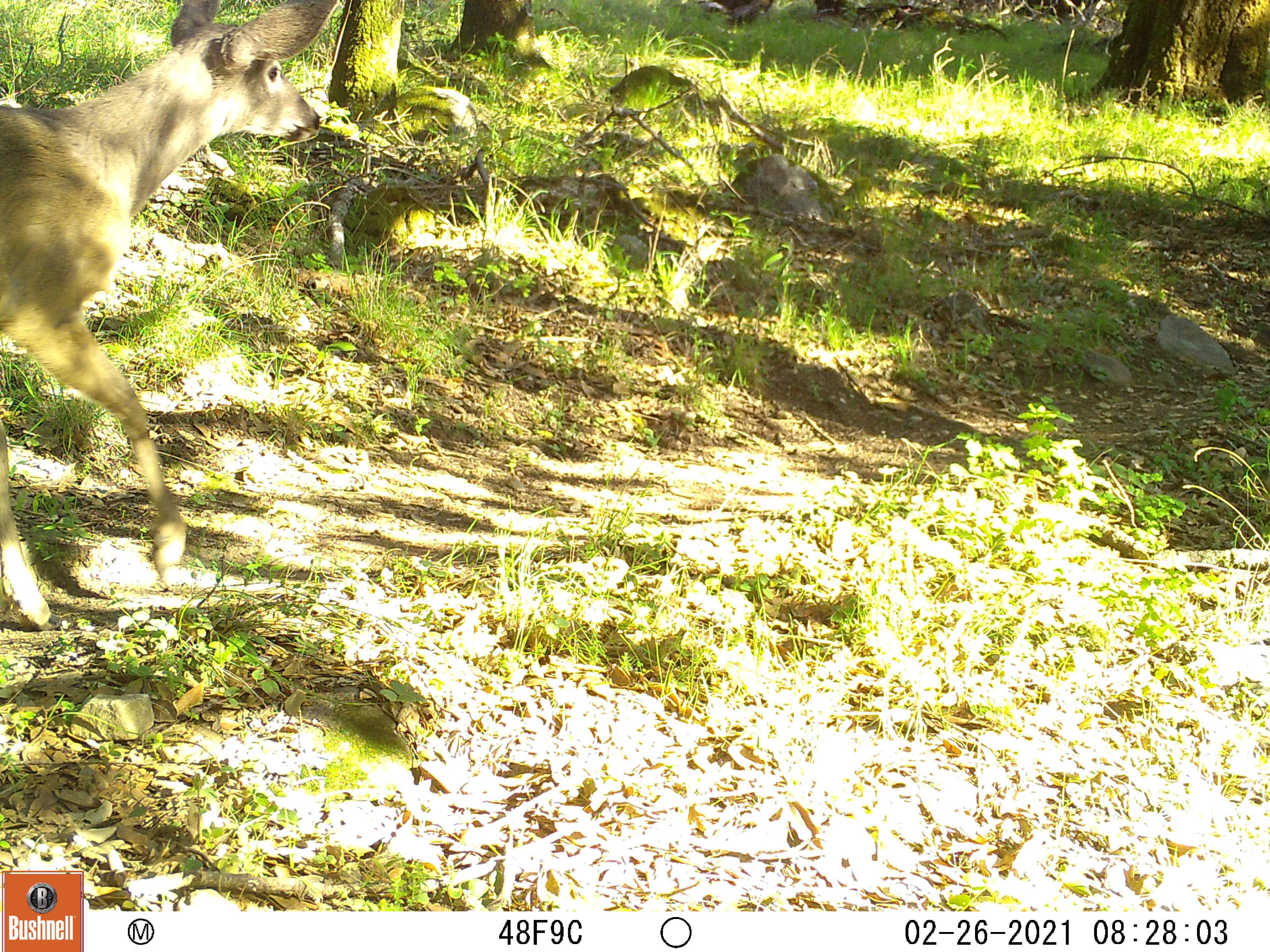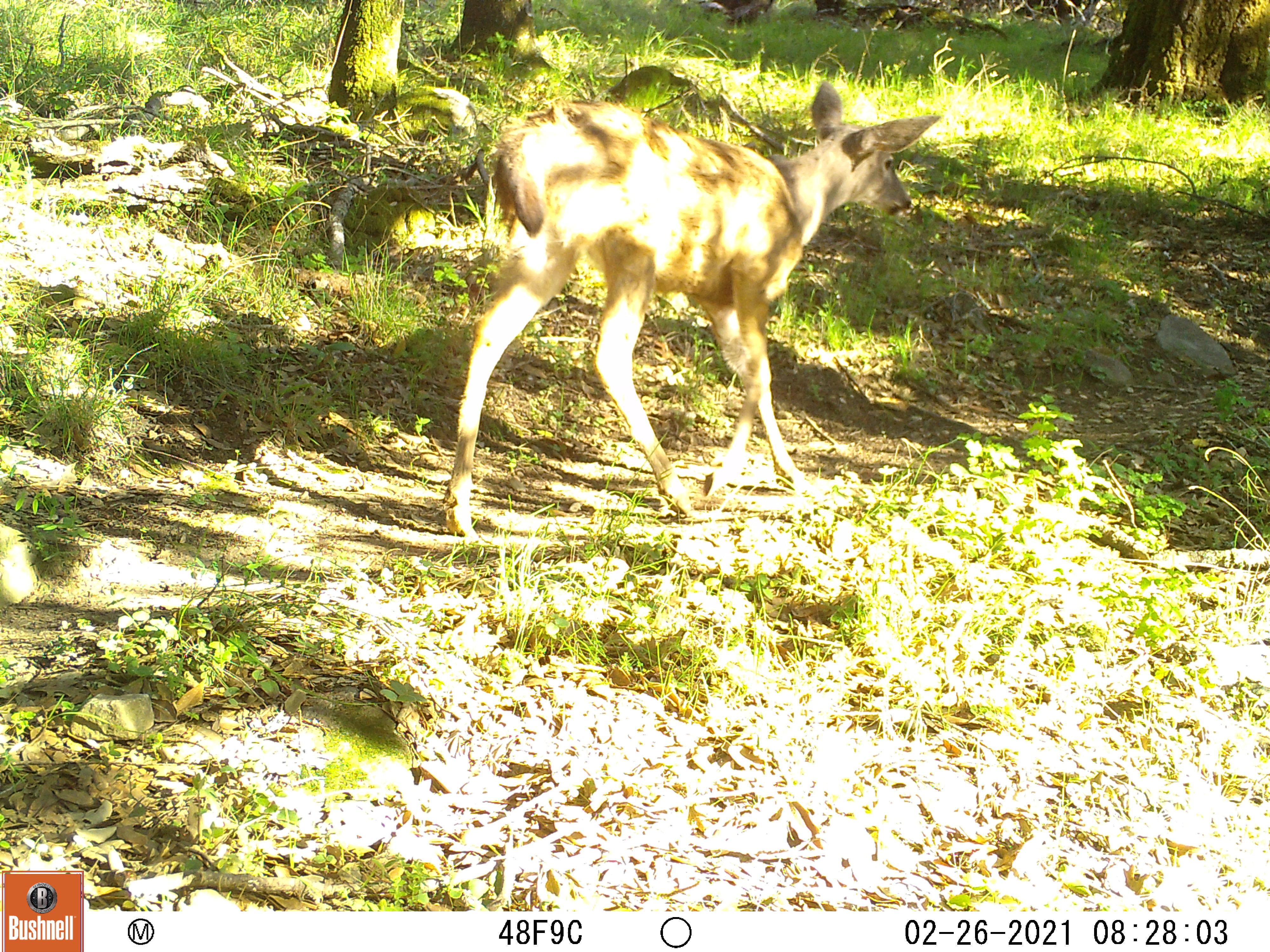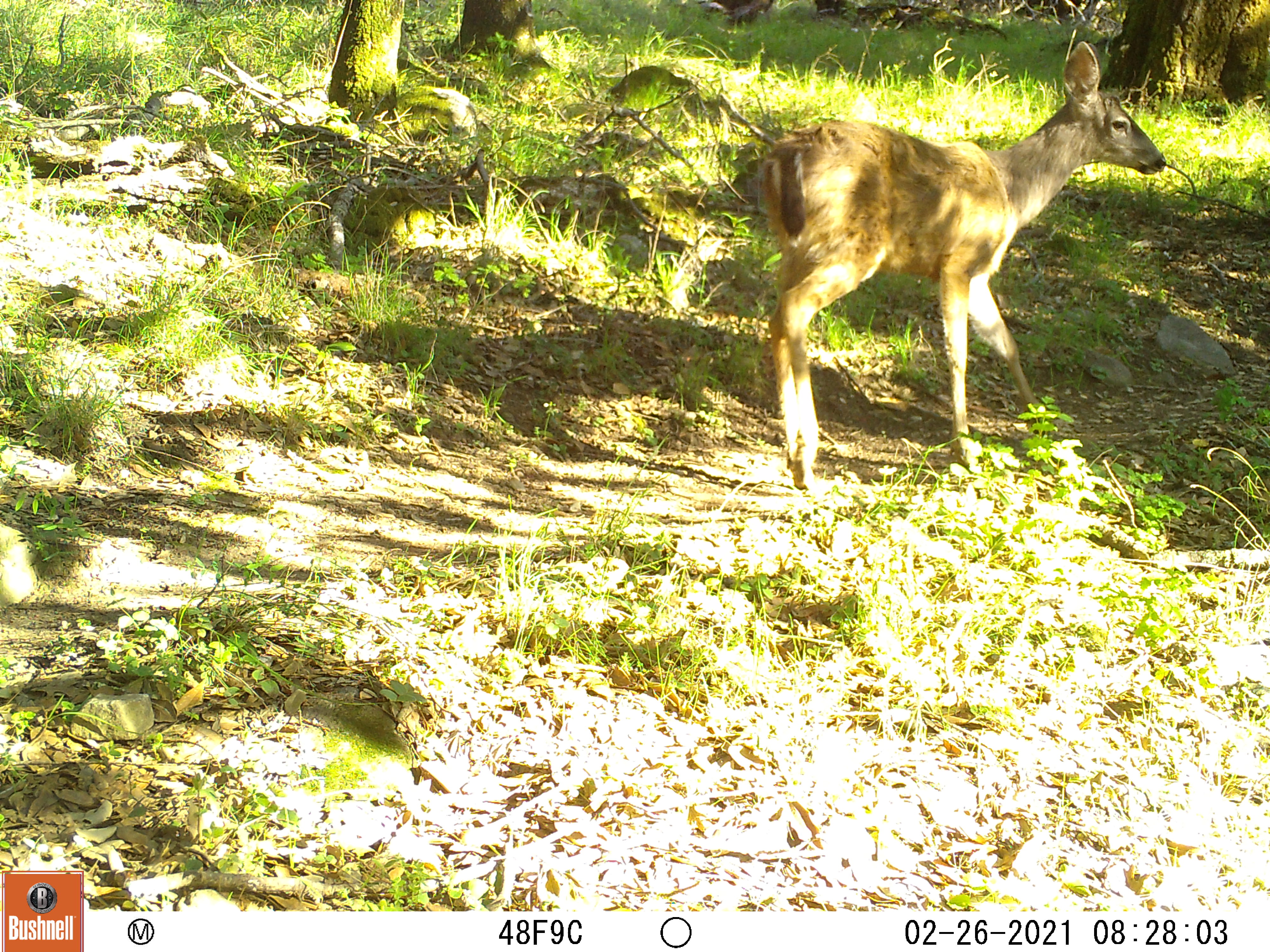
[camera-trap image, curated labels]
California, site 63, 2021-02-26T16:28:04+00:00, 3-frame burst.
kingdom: Animalia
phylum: Chordata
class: Mammalia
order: Artiodactyla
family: Cervidae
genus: Odocoileus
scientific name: Odocoileus hemionus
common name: mule deer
Mule deer (Odocoileus hemionus).